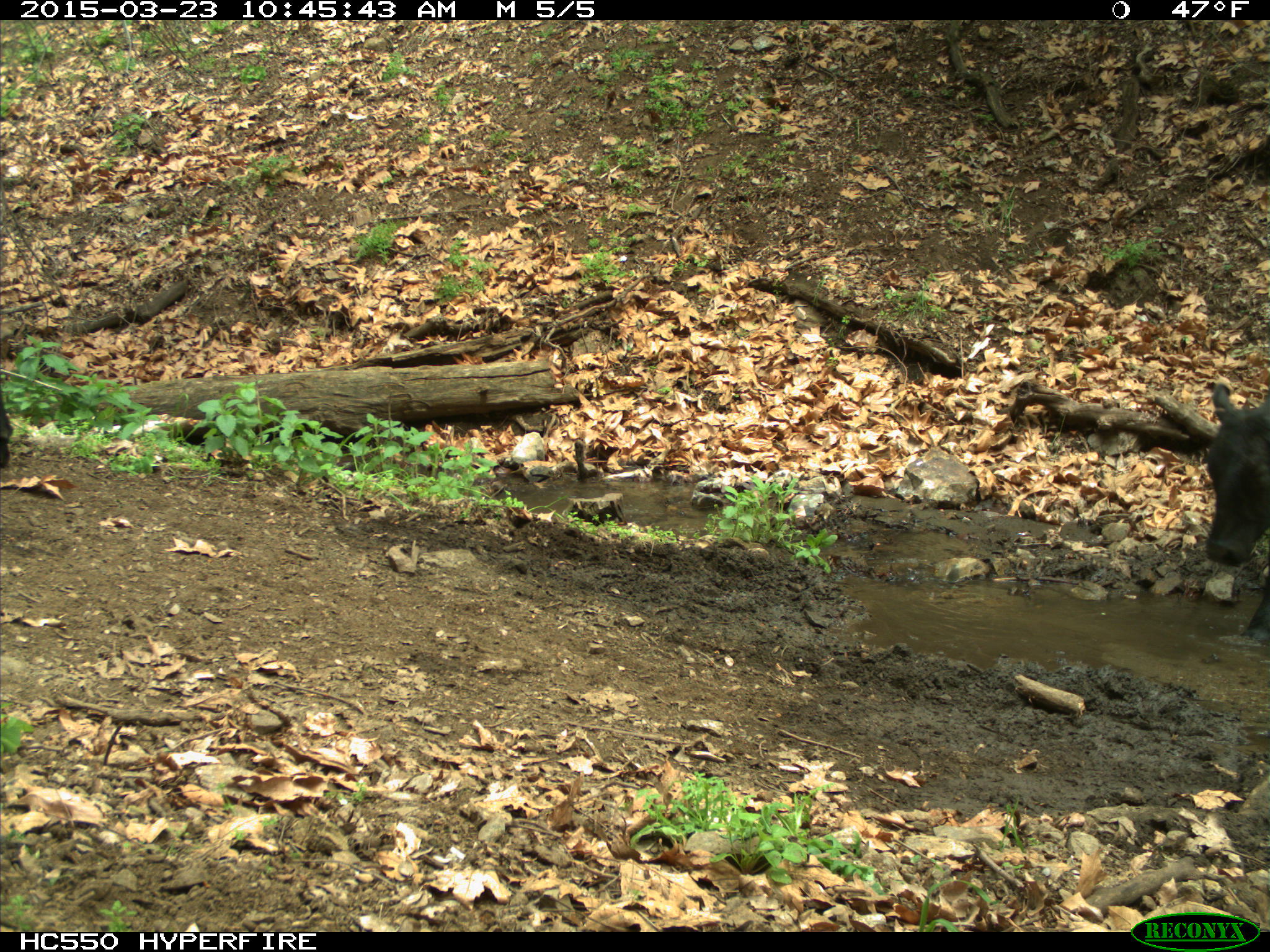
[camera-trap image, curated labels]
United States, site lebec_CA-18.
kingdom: Animalia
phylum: Chordata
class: Mammalia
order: Artiodactyla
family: Bovidae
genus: Bos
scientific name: Bos taurus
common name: domestic cow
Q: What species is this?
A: Bos taurus (domestic cow).